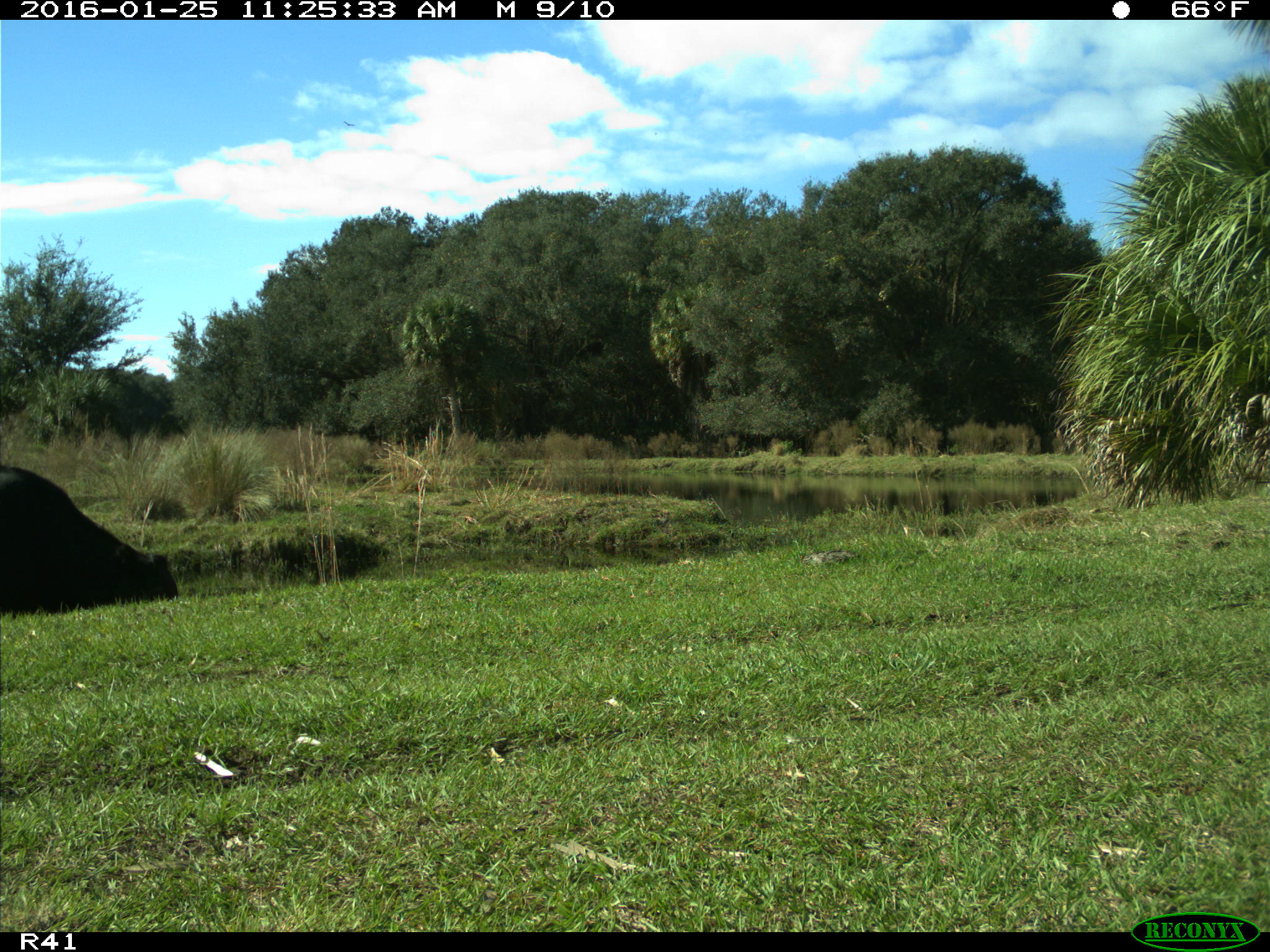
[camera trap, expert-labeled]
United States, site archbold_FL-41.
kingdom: Animalia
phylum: Chordata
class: Mammalia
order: Artiodactyla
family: Bovidae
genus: Bos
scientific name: Bos taurus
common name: domestic cow